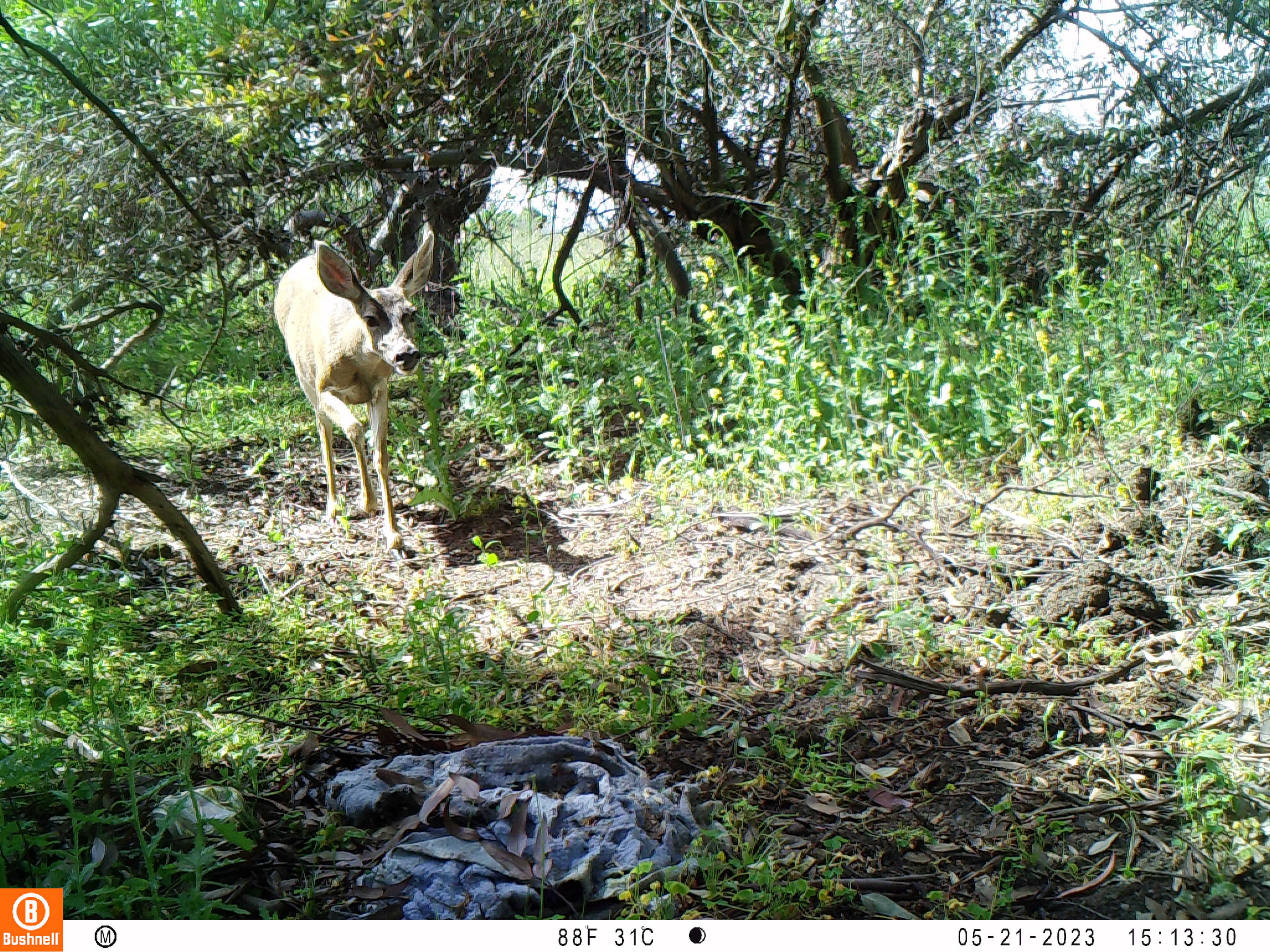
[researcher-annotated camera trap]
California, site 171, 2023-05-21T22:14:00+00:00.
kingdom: Animalia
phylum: Chordata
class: Mammalia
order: Artiodactyla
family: Cervidae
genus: Odocoileus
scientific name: Odocoileus hemionus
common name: mule deer